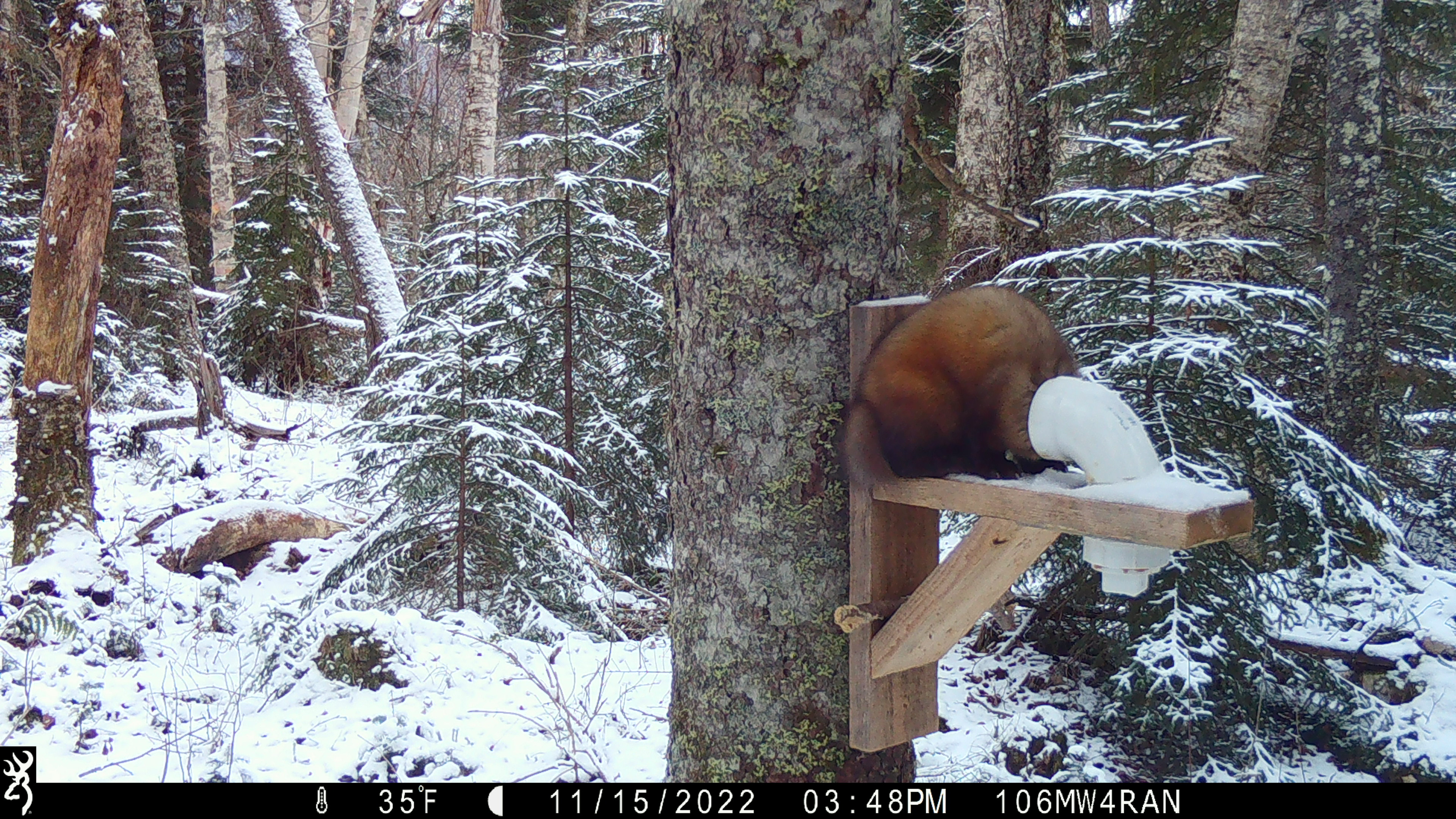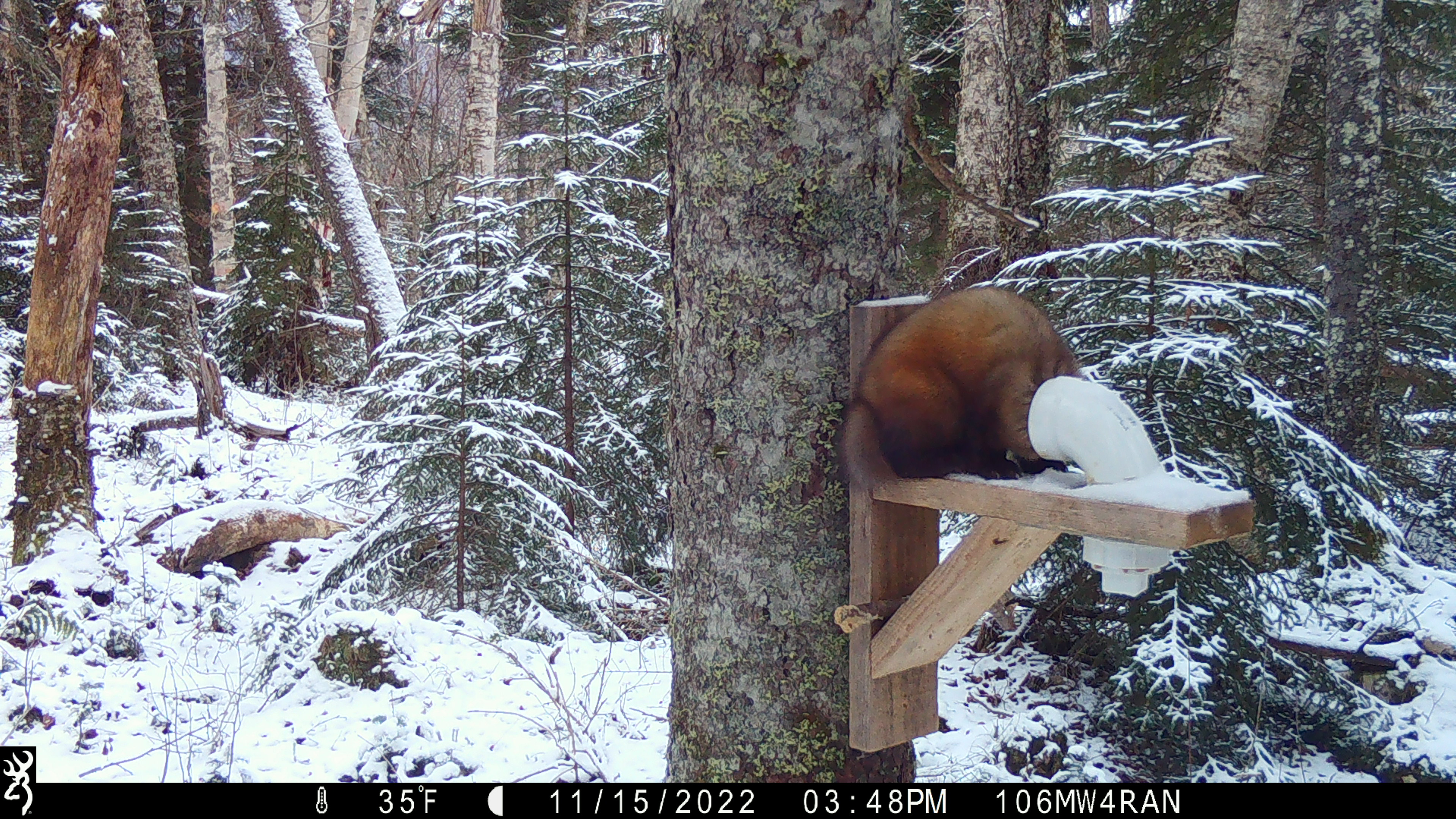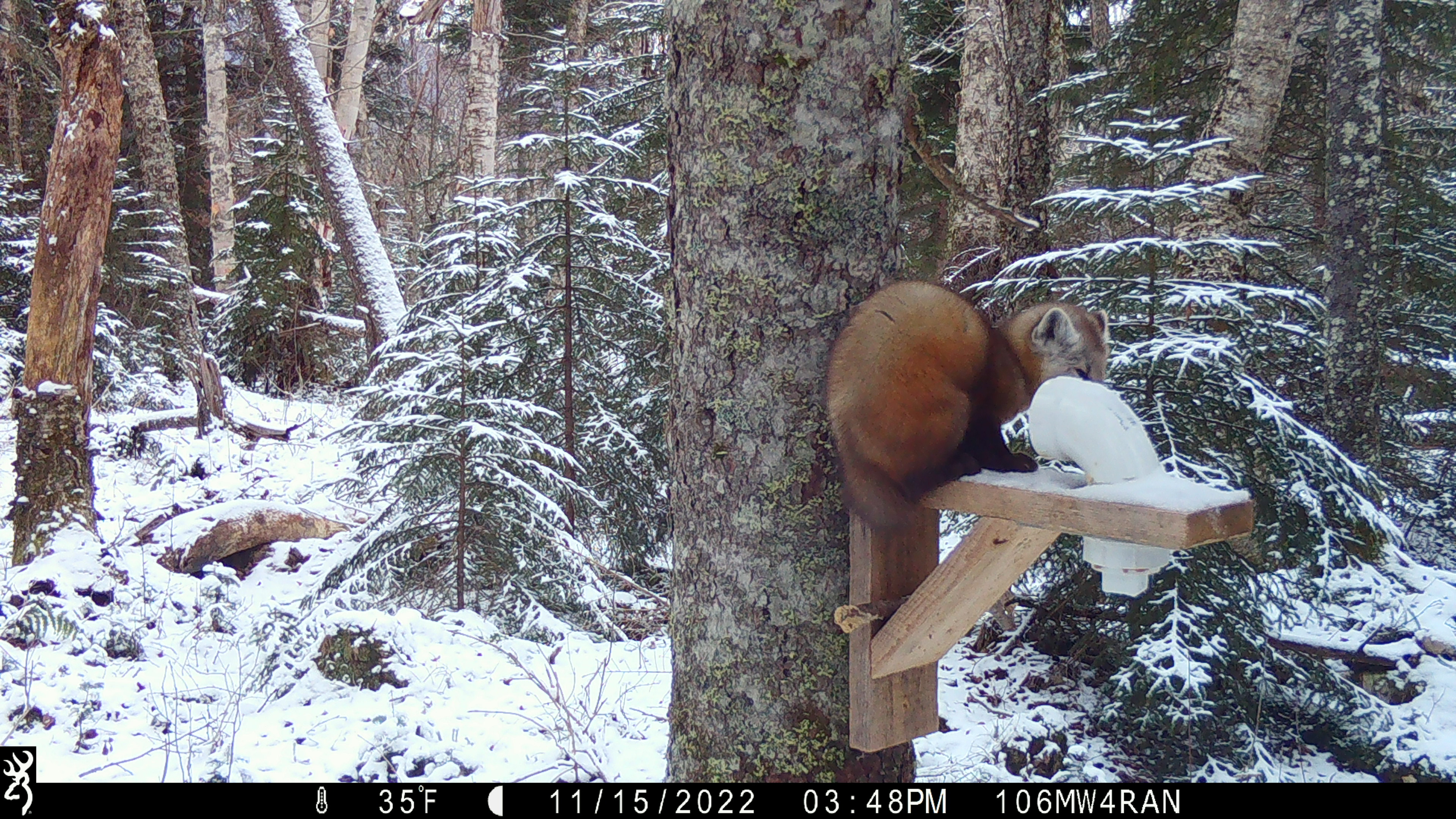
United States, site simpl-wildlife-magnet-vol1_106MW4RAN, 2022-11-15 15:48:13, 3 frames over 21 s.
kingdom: Animalia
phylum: Chordata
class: Mammalia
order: Carnivora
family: Mustelidae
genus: Martes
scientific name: Martes americana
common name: american marten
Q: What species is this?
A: American marten (Martes americana).